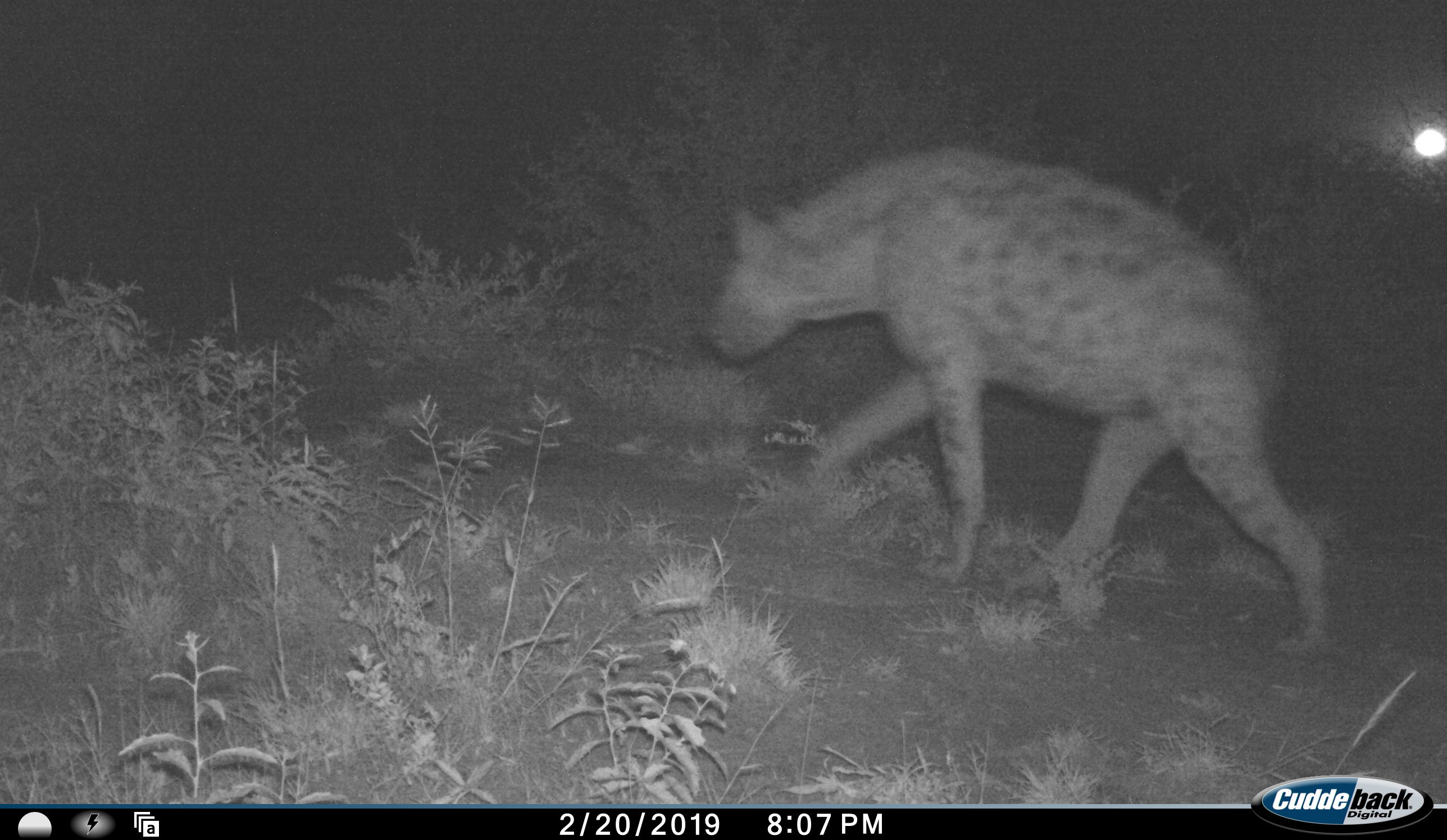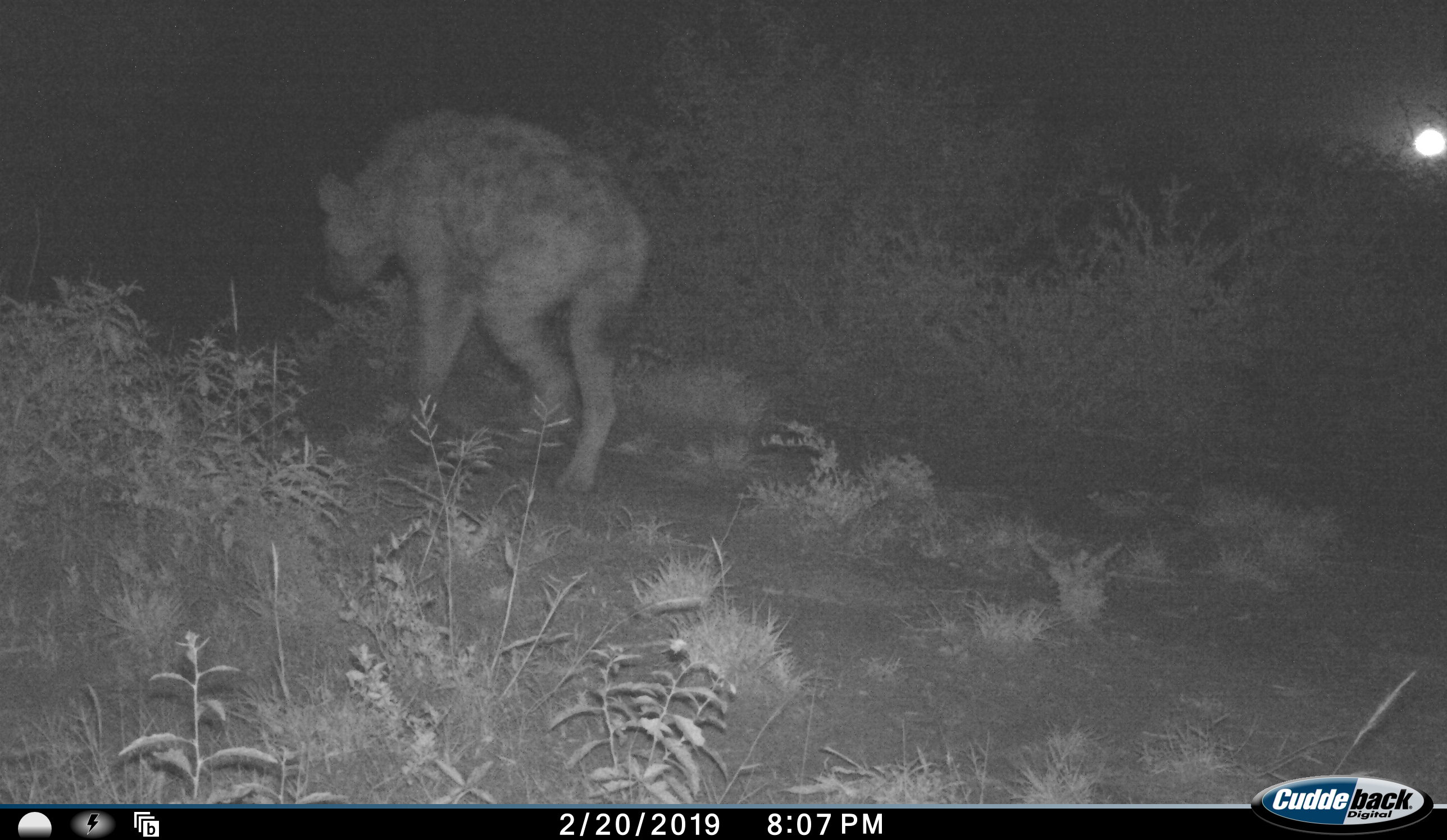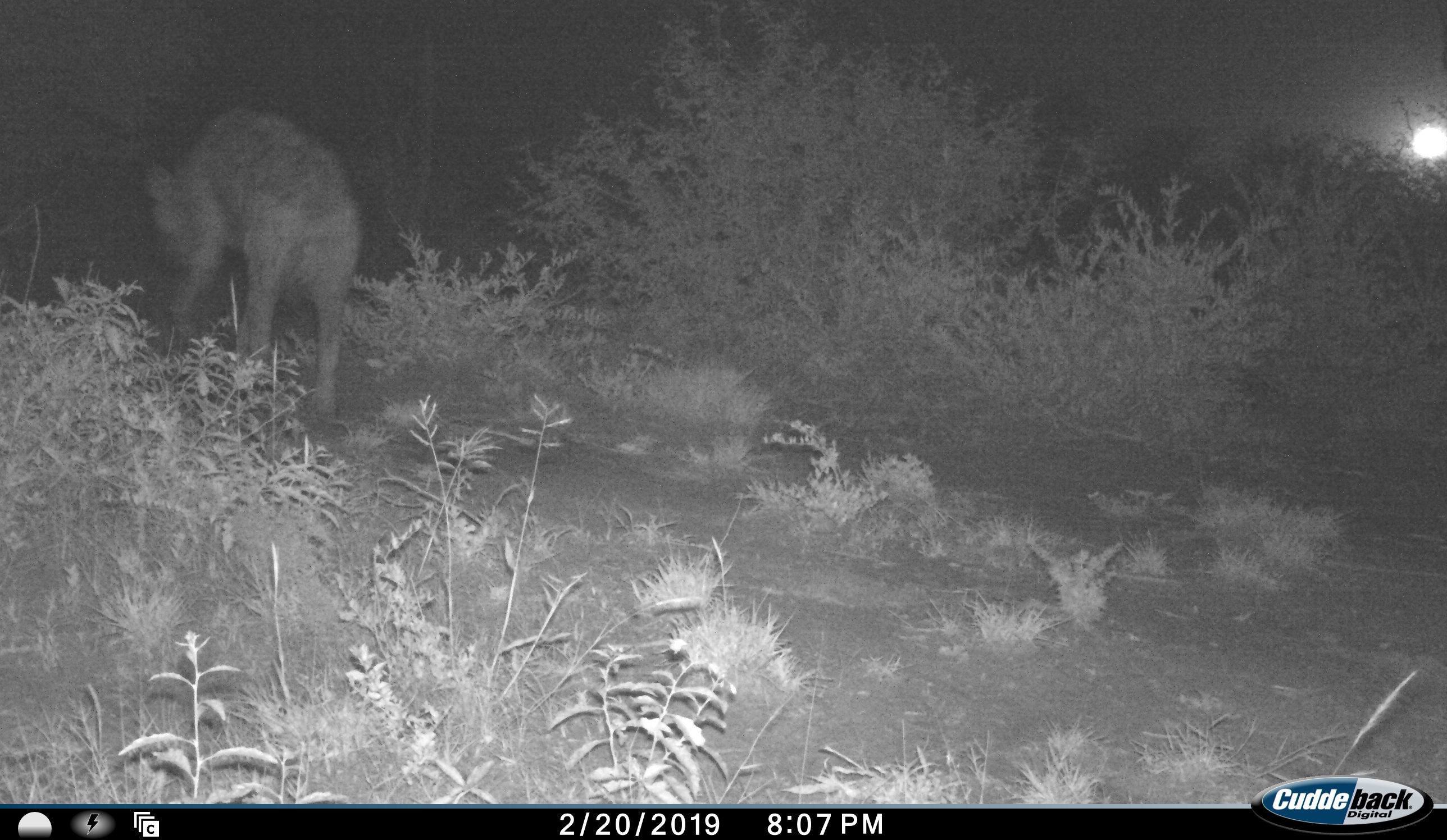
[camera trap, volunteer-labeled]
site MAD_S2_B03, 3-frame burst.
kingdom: Animalia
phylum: Chordata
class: Mammalia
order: Carnivora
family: Hyaenidae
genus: Crocuta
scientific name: Crocuta crocuta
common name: spotted hyena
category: hyenaspotted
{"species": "hyenaspotted (spotted hyena) (Crocuta crocuta)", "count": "1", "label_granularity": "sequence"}